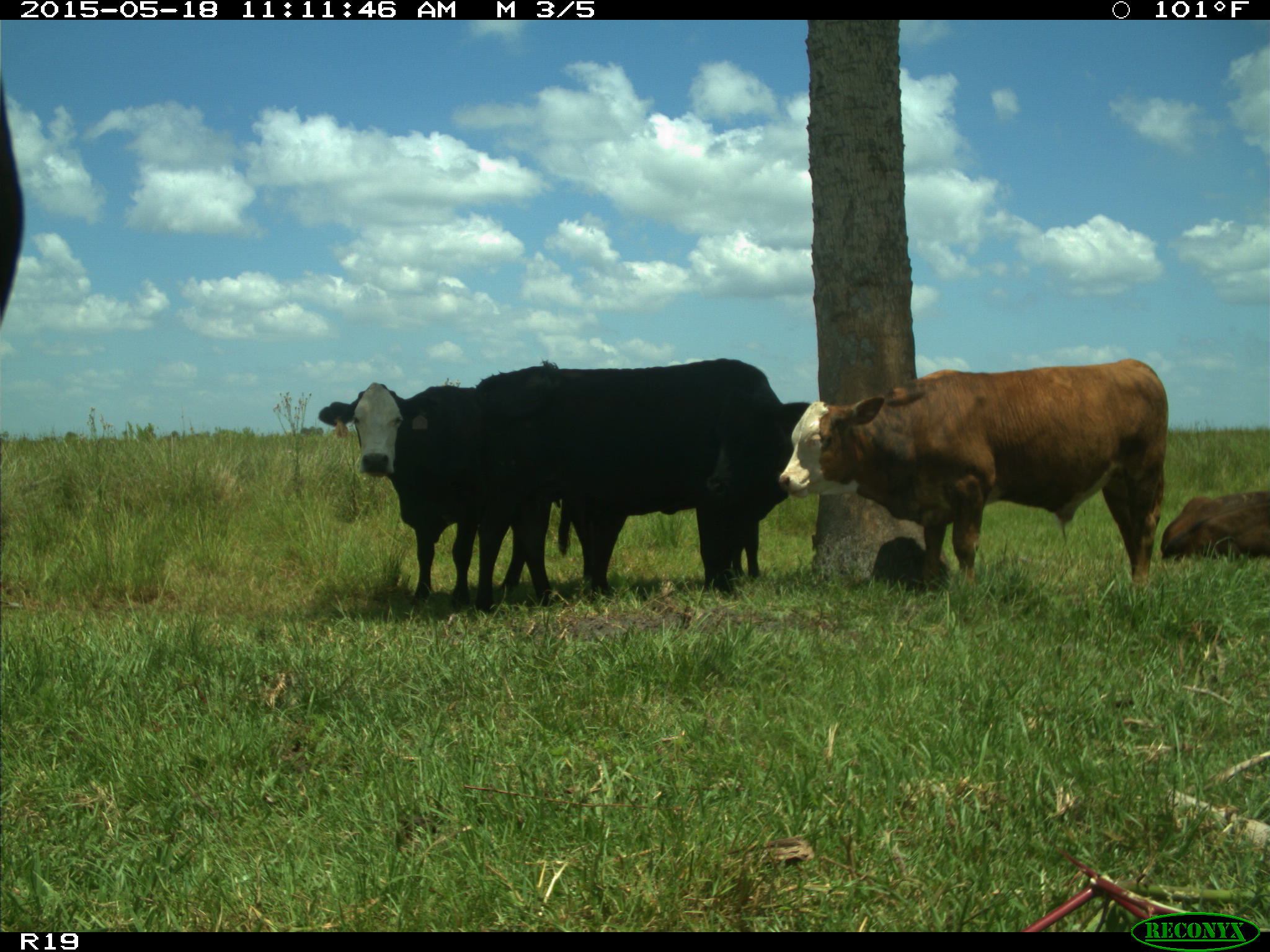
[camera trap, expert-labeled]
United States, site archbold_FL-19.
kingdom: Animalia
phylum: Chordata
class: Mammalia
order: Artiodactyla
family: Bovidae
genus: Bos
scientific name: Bos taurus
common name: domestic cow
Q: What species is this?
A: Bos taurus (domestic cow).